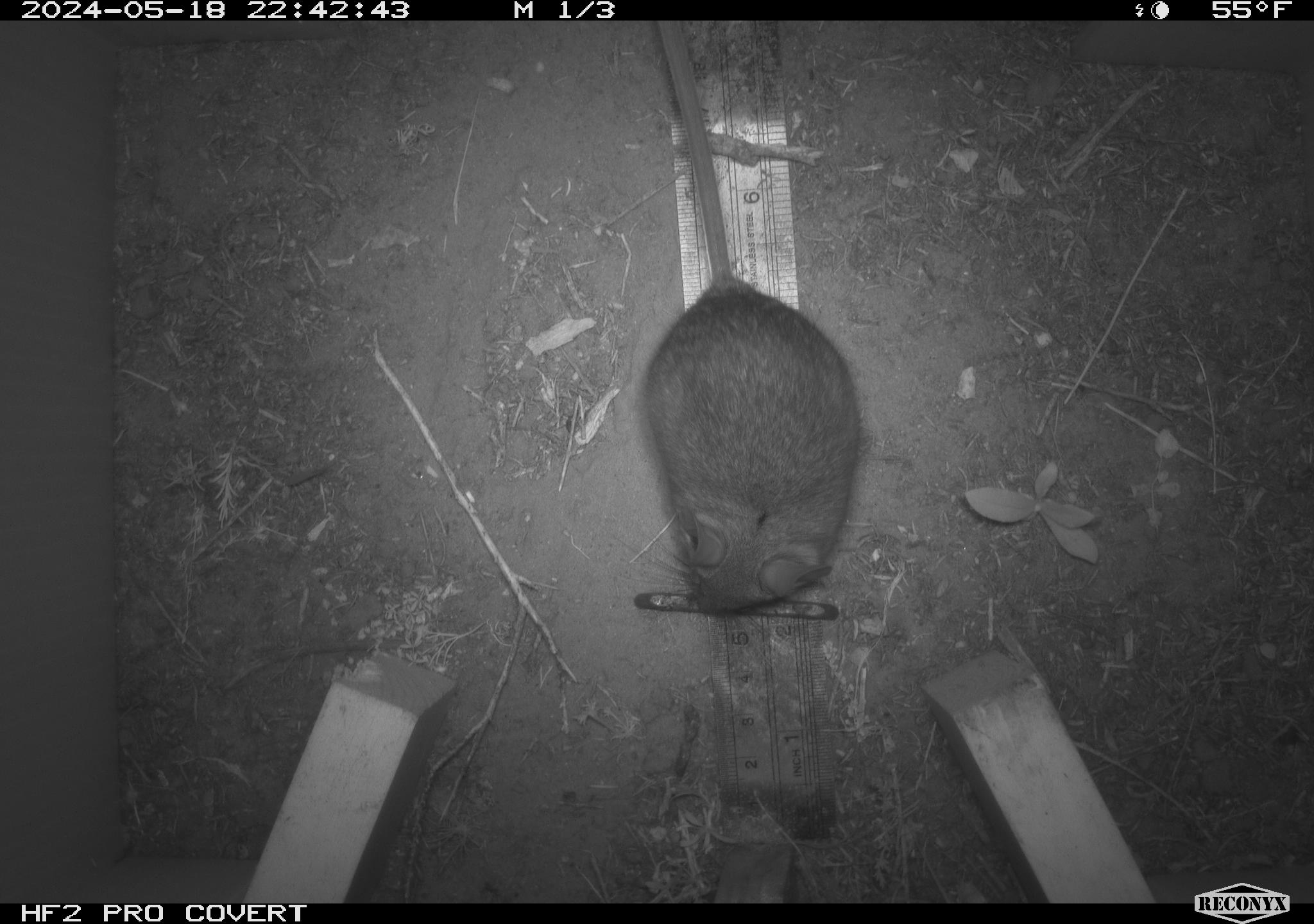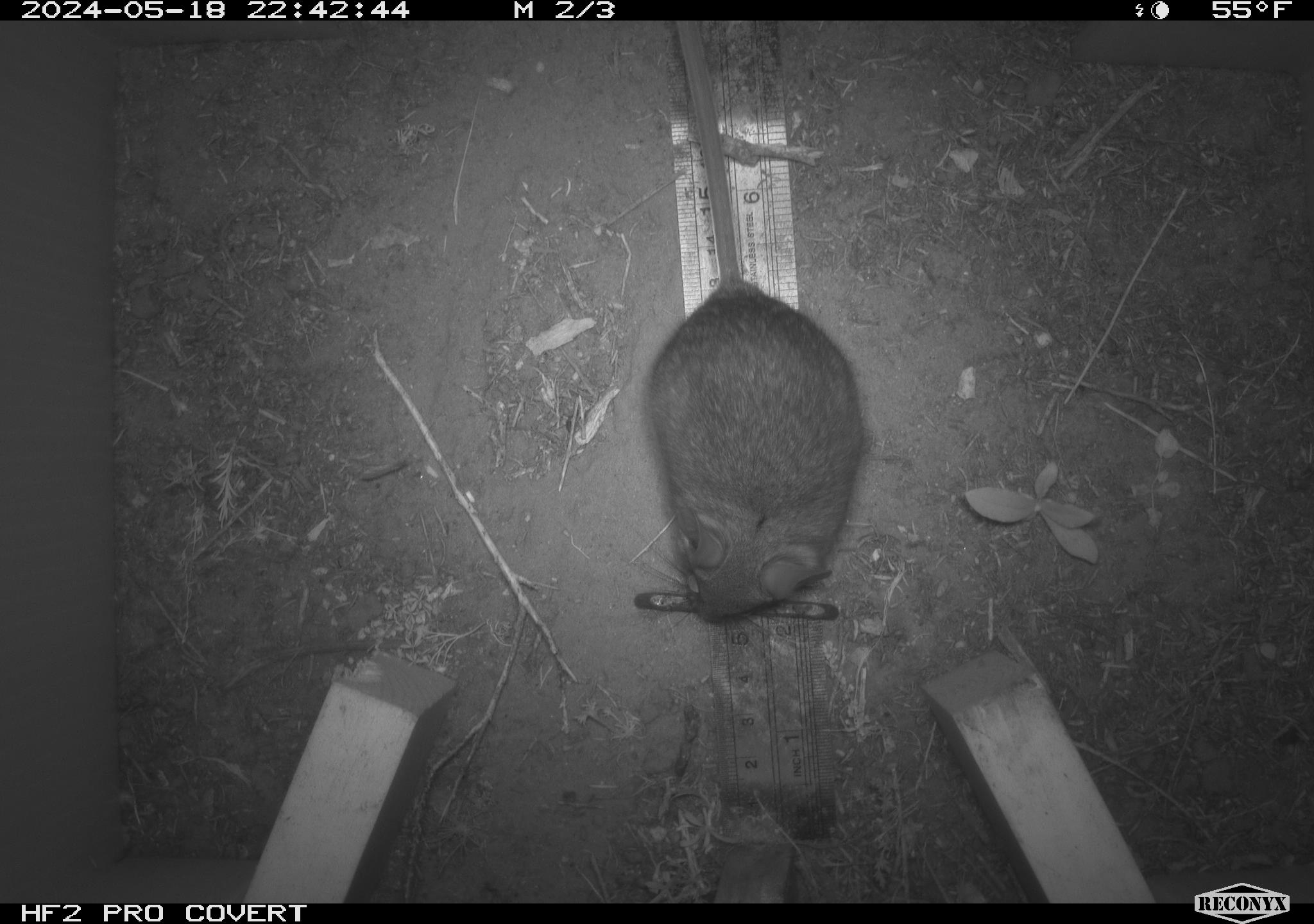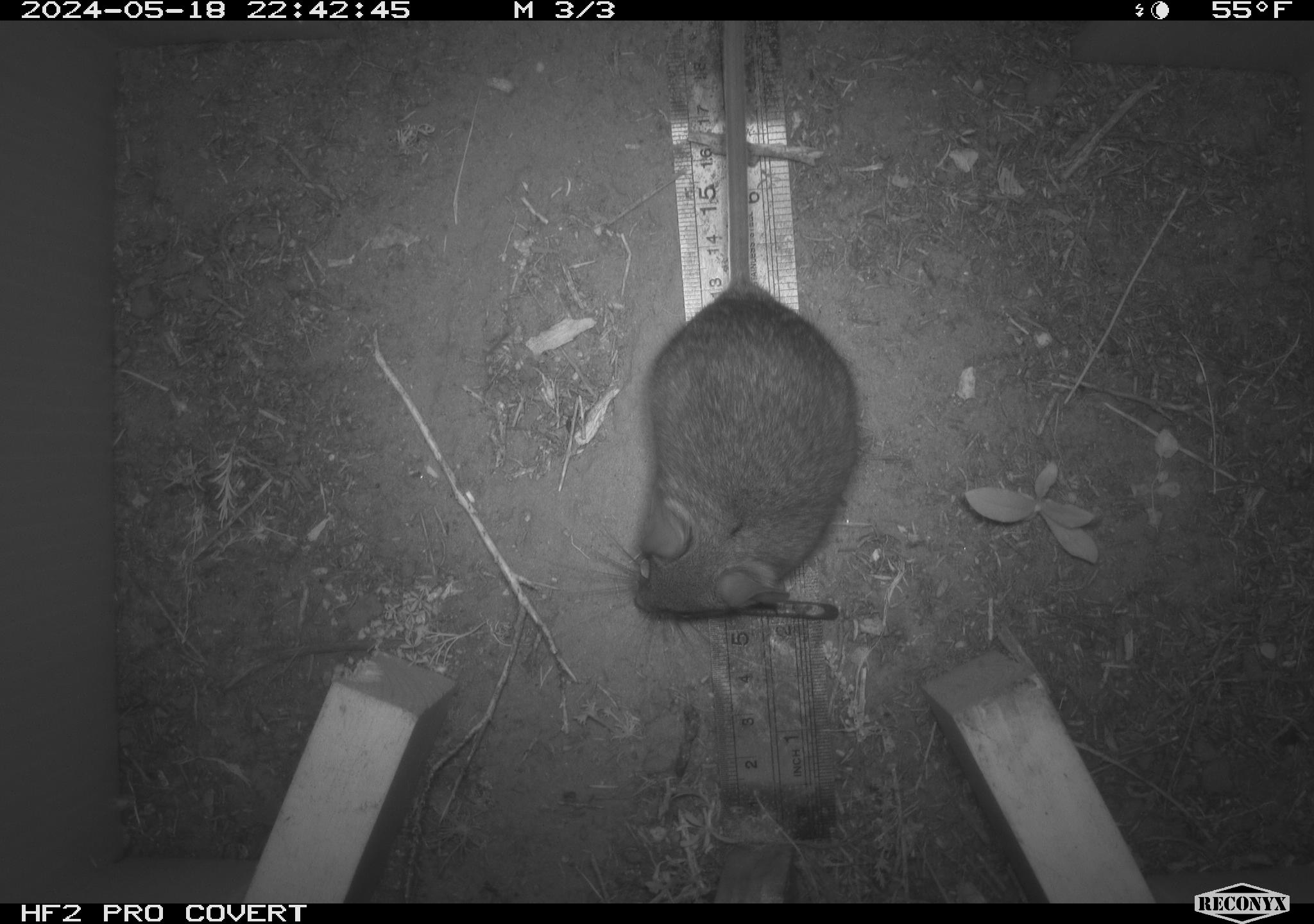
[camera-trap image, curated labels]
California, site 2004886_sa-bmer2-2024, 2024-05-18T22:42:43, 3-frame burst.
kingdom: Animalia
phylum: Chordata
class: Mammalia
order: Rodentia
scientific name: Rodentia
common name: woodrat or rat or mouse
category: woodrat or rat or mouse species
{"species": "woodrat or rat or mouse species (woodrat or rat or mouse) (Rodentia)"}